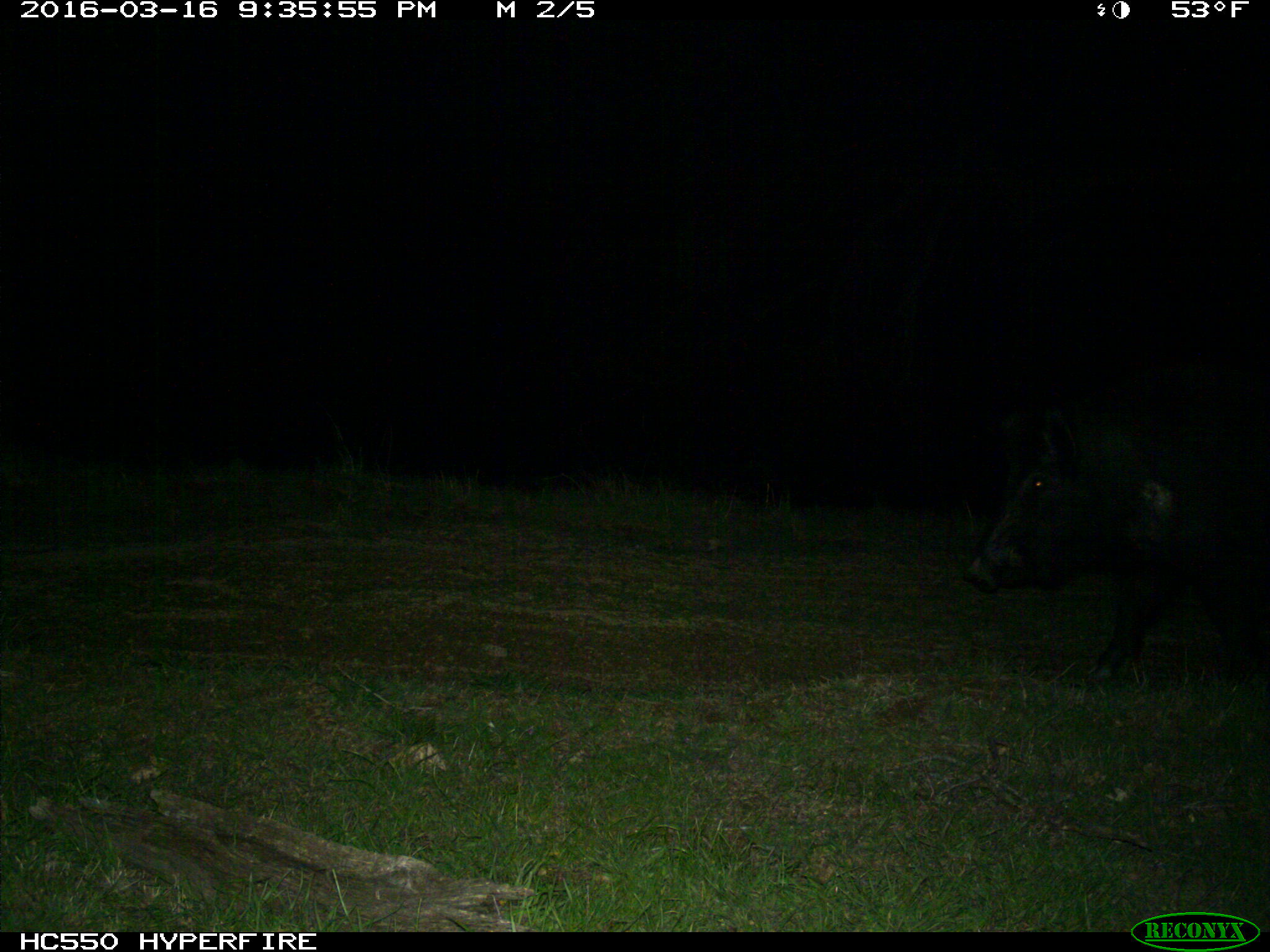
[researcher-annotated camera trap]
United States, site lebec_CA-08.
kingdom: Animalia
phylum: Chordata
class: Mammalia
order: Artiodactyla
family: Suidae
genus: Sus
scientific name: Sus scrofa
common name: wild boar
Sus scrofa (wild boar).